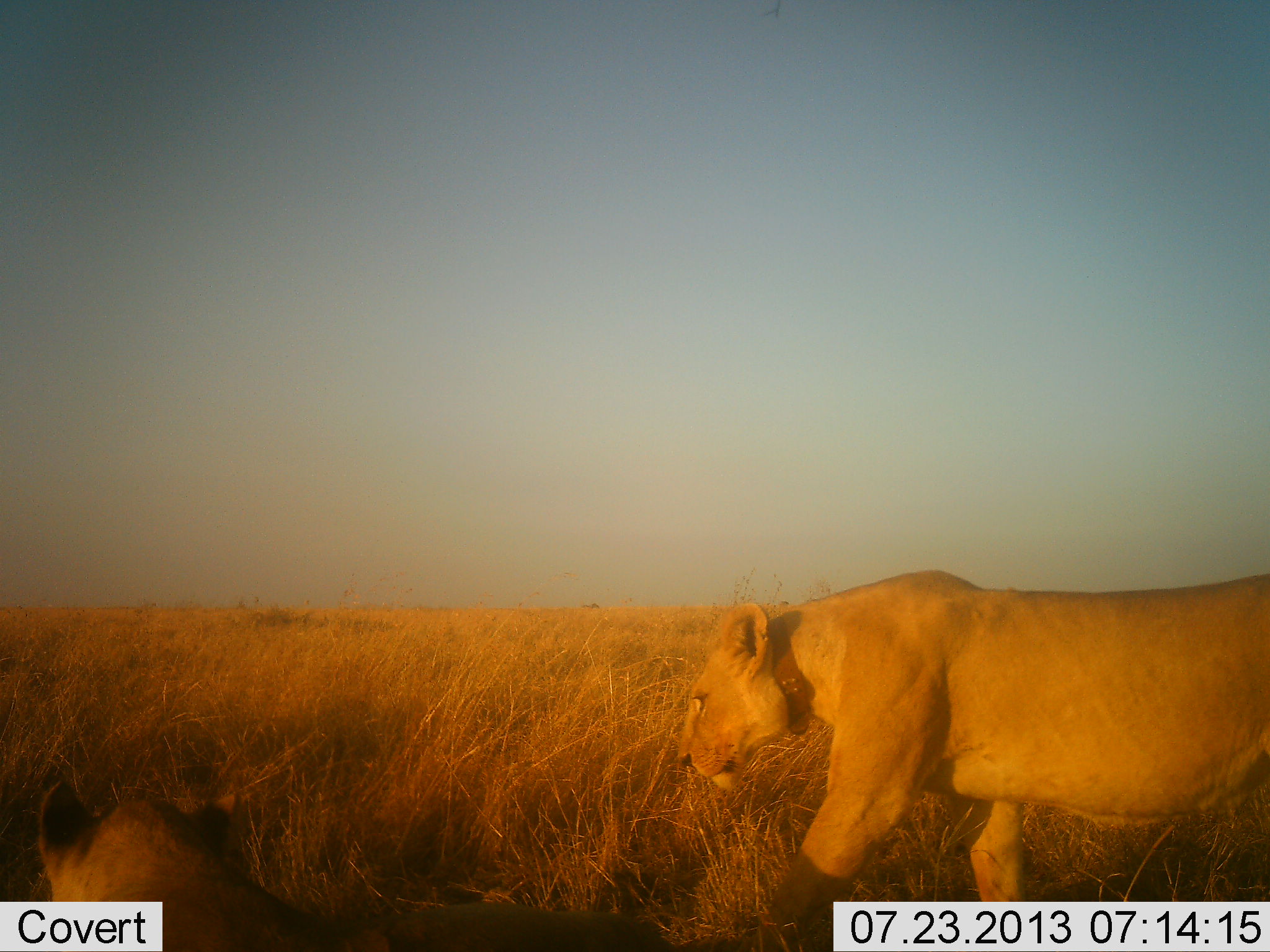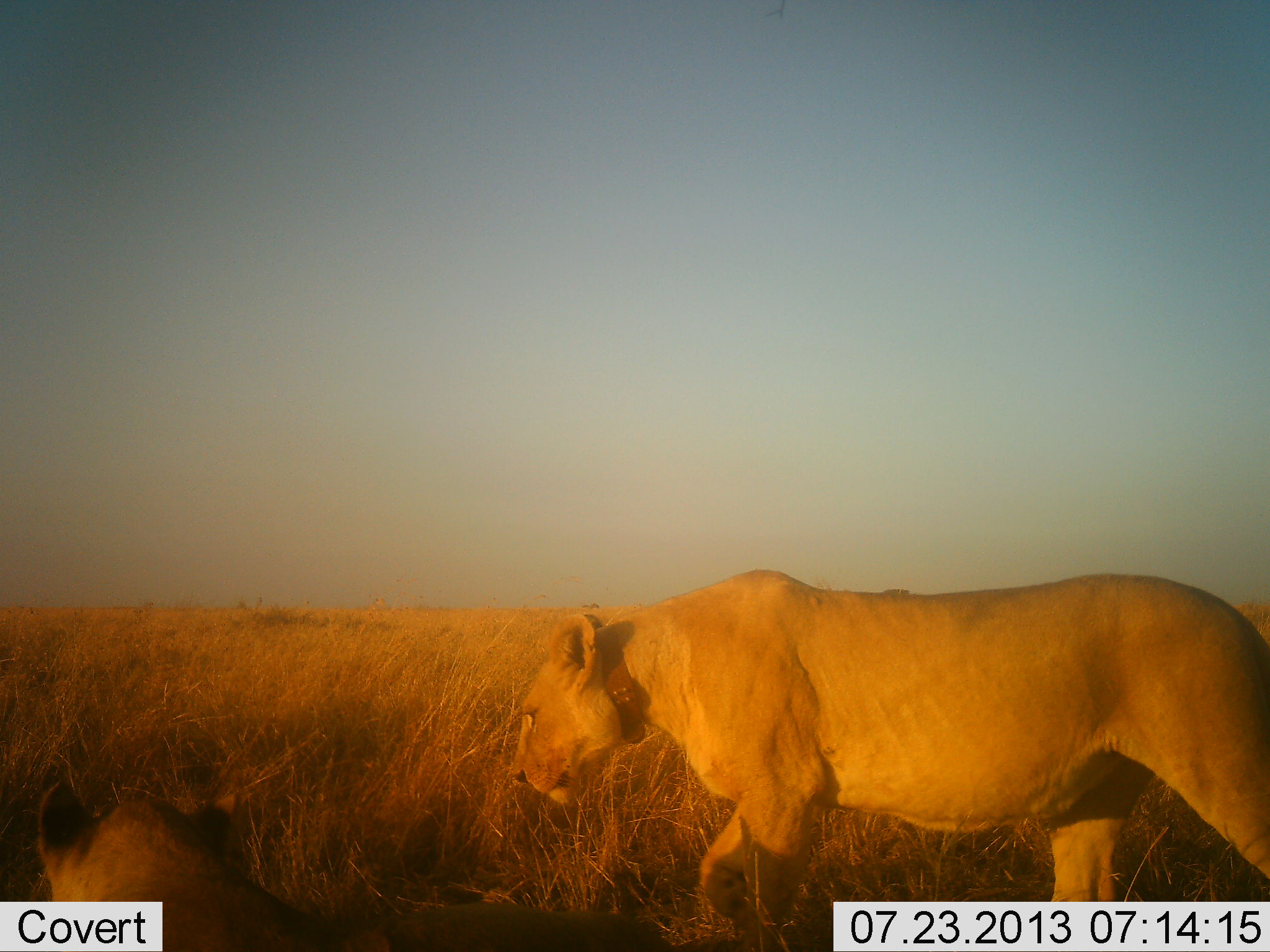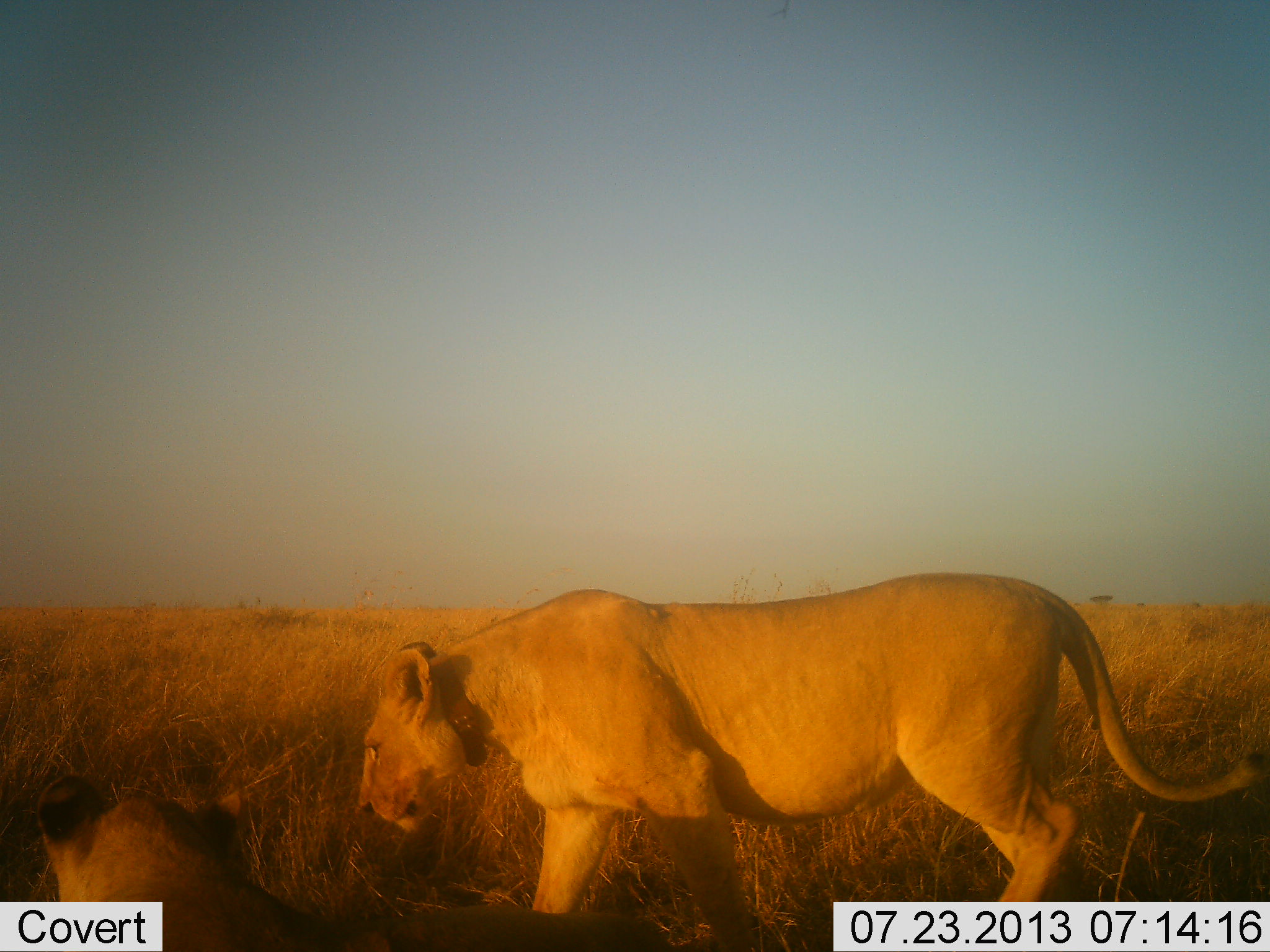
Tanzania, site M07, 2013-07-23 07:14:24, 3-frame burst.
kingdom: Animalia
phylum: Chordata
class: Mammalia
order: Carnivora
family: Felidae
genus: Panthera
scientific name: Panthera leo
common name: lion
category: lionfemale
Lionfemale (lion) (Panthera leo), count 2. Behavior (volunteer vote fractions): standing 10%, resting 80%, moving 80%, interacting 0%. Young present (vote fraction): 0%. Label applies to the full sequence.